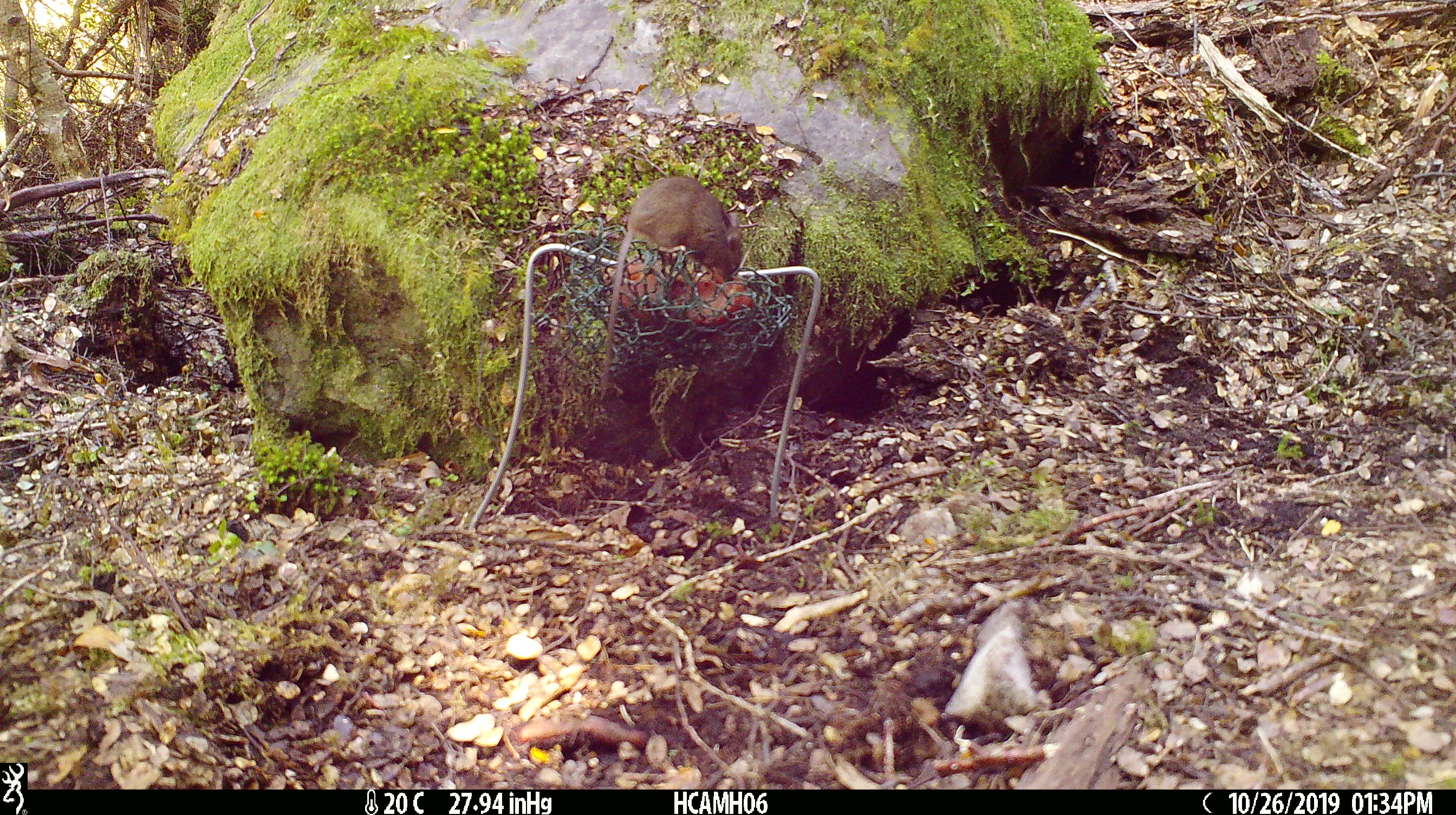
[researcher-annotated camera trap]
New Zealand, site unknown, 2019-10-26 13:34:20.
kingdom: Animalia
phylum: Chordata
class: Mammalia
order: Rodentia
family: Muridae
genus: Mus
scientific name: Mus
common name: mouse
Mouse (Mus).